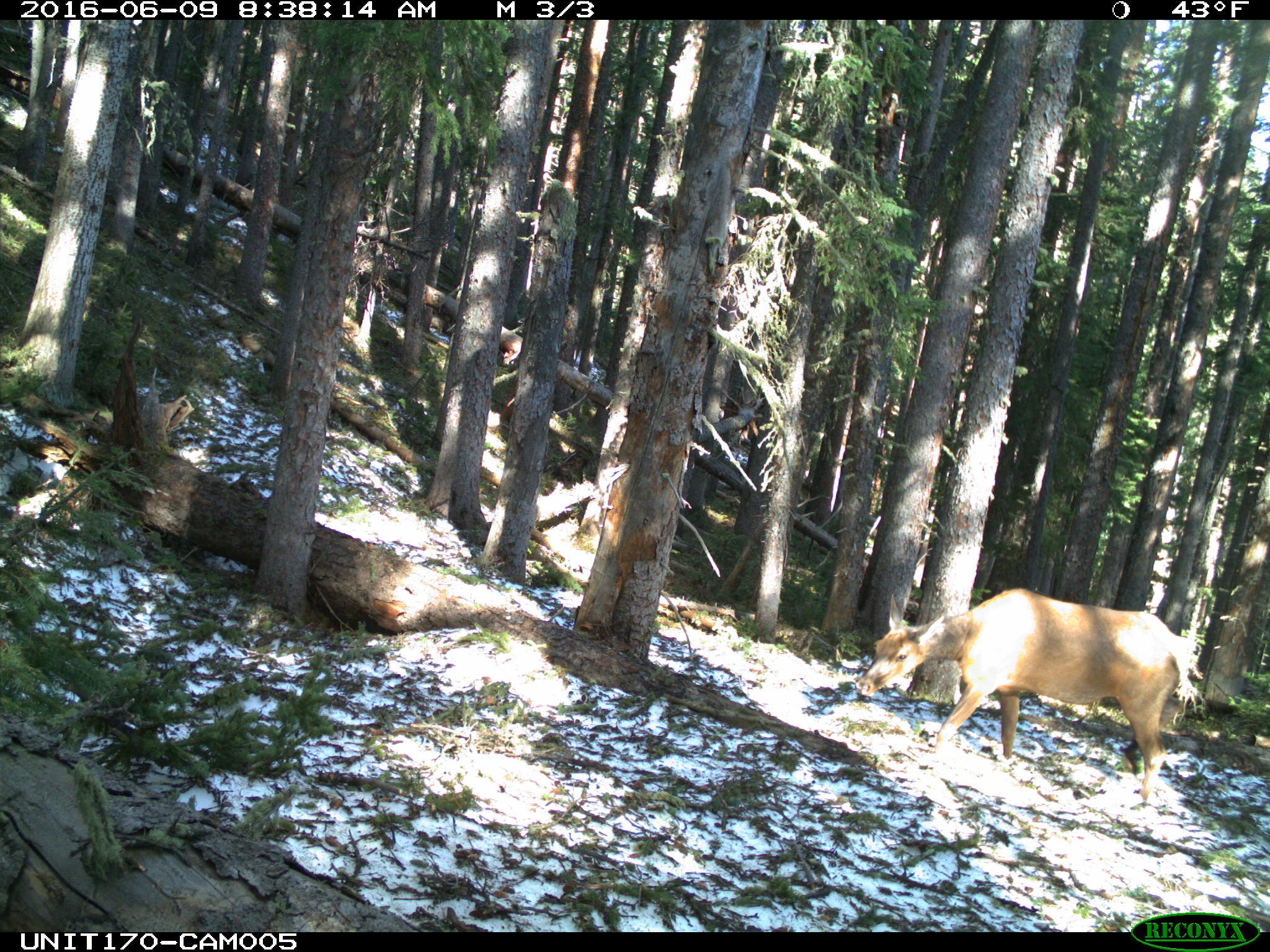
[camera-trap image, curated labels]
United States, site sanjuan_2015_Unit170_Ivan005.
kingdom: Animalia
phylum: Chordata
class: Mammalia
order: Artiodactyla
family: Cervidae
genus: Cervus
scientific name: Cervus elaphus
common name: red deer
Cervus elaphus (red deer).